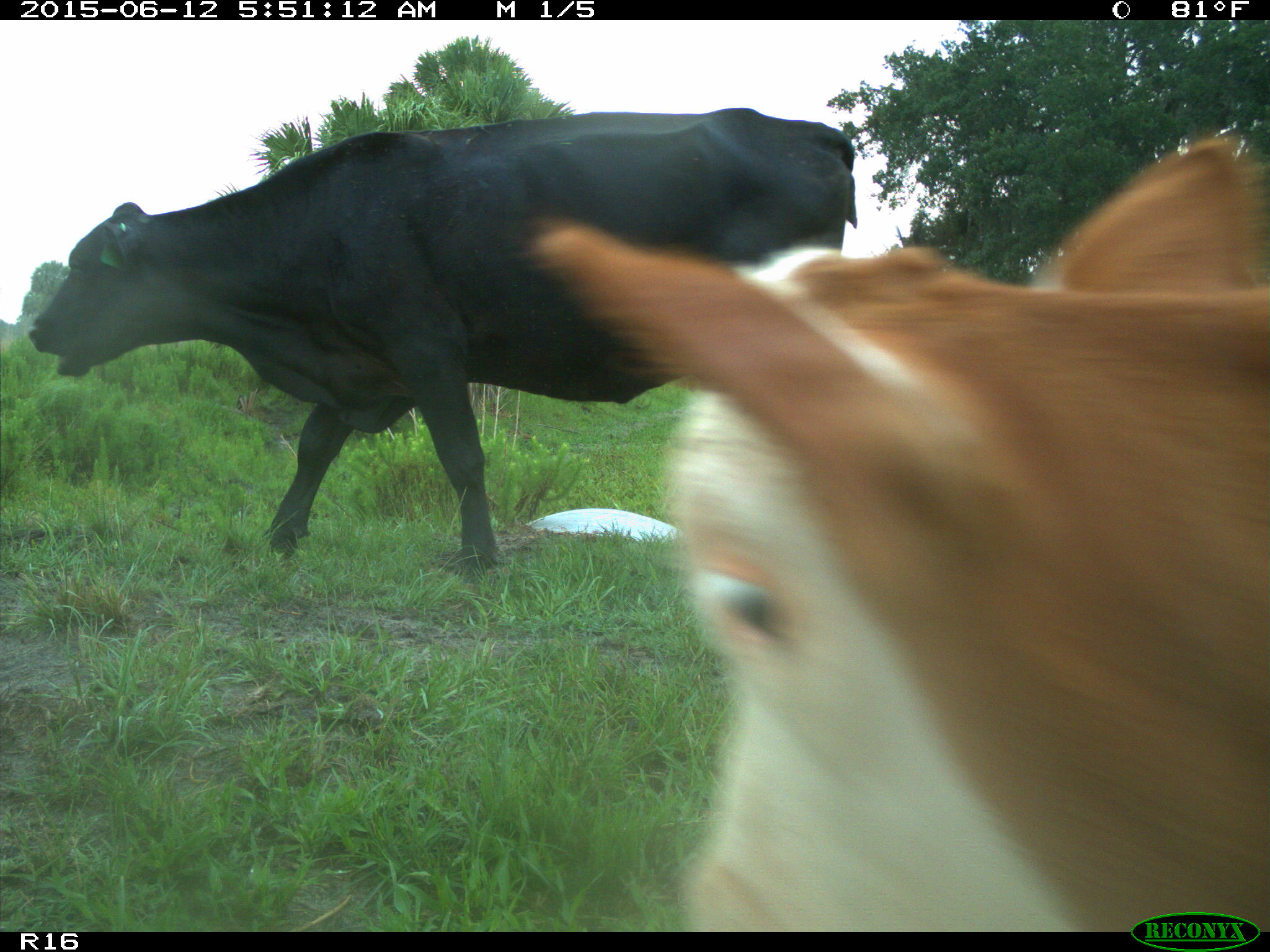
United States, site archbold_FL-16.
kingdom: Animalia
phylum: Chordata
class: Mammalia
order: Artiodactyla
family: Bovidae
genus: Bos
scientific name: Bos taurus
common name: domestic cow